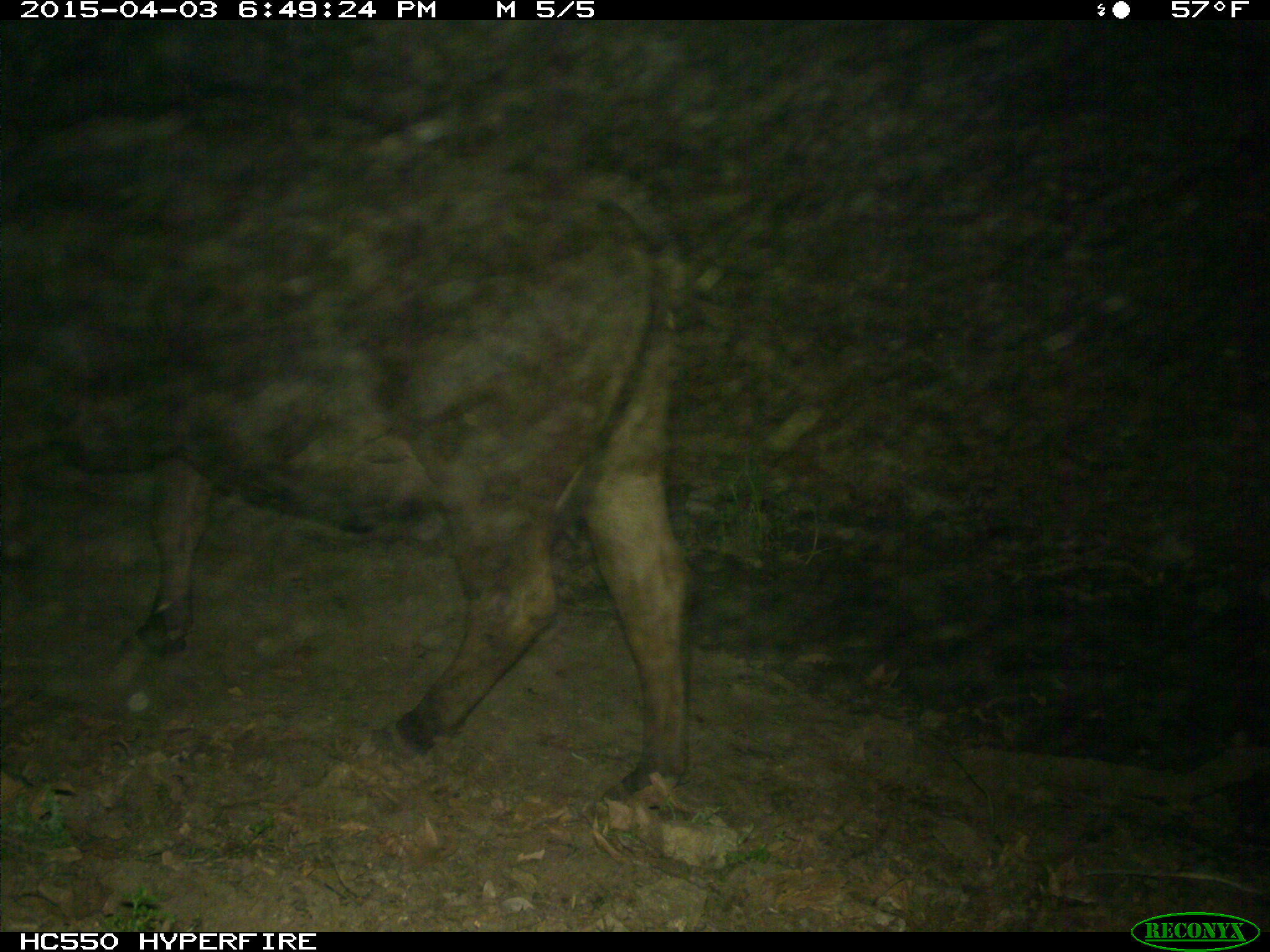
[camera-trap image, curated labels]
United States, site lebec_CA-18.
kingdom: Animalia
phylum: Chordata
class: Mammalia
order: Artiodactyla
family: Bovidae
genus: Bos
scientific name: Bos taurus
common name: domestic cow